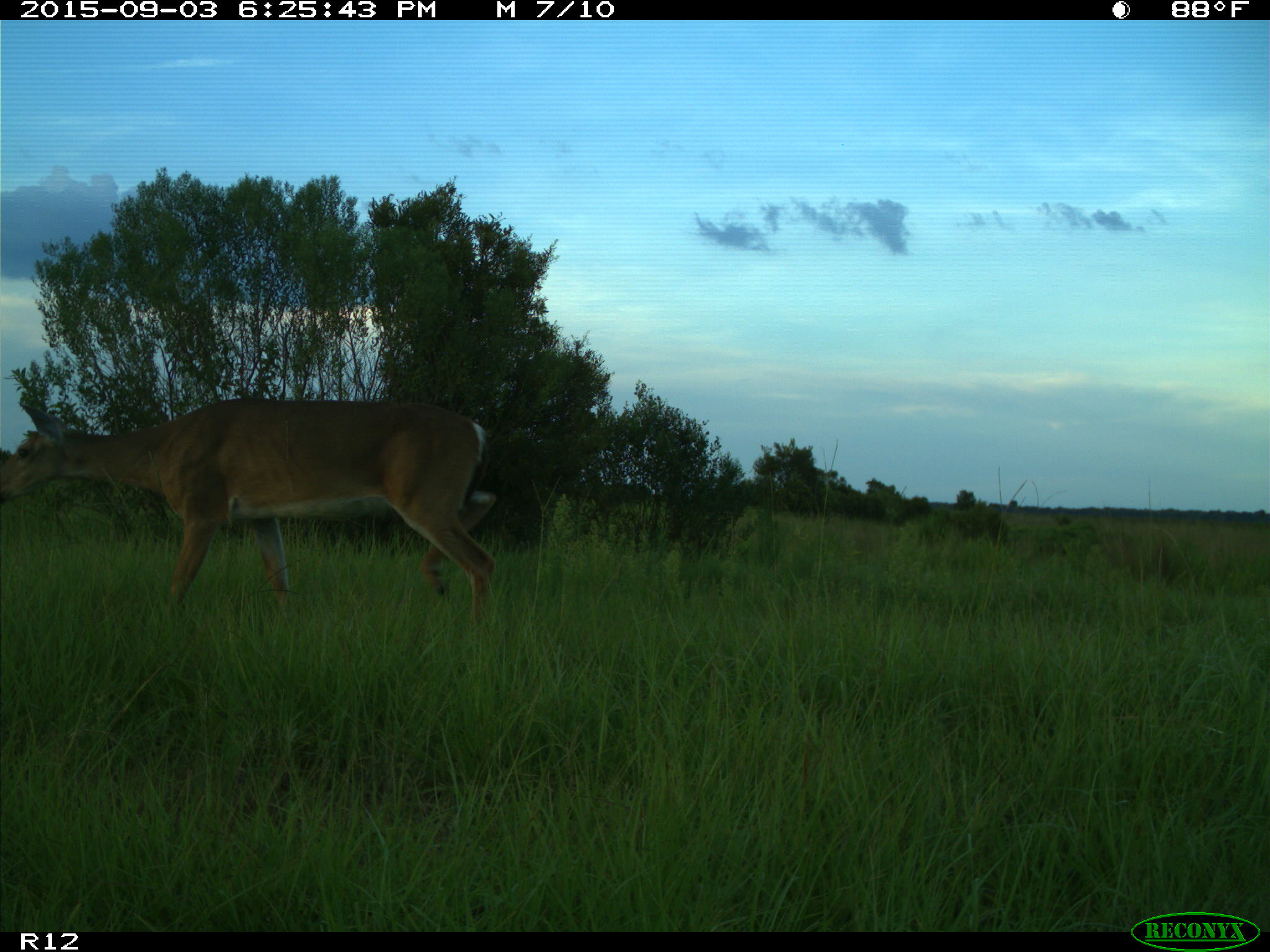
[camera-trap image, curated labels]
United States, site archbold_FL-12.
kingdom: Animalia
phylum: Chordata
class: Mammalia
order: Artiodactyla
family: Cervidae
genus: Odocoileus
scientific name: Odocoileus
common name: deer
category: unidentified deer